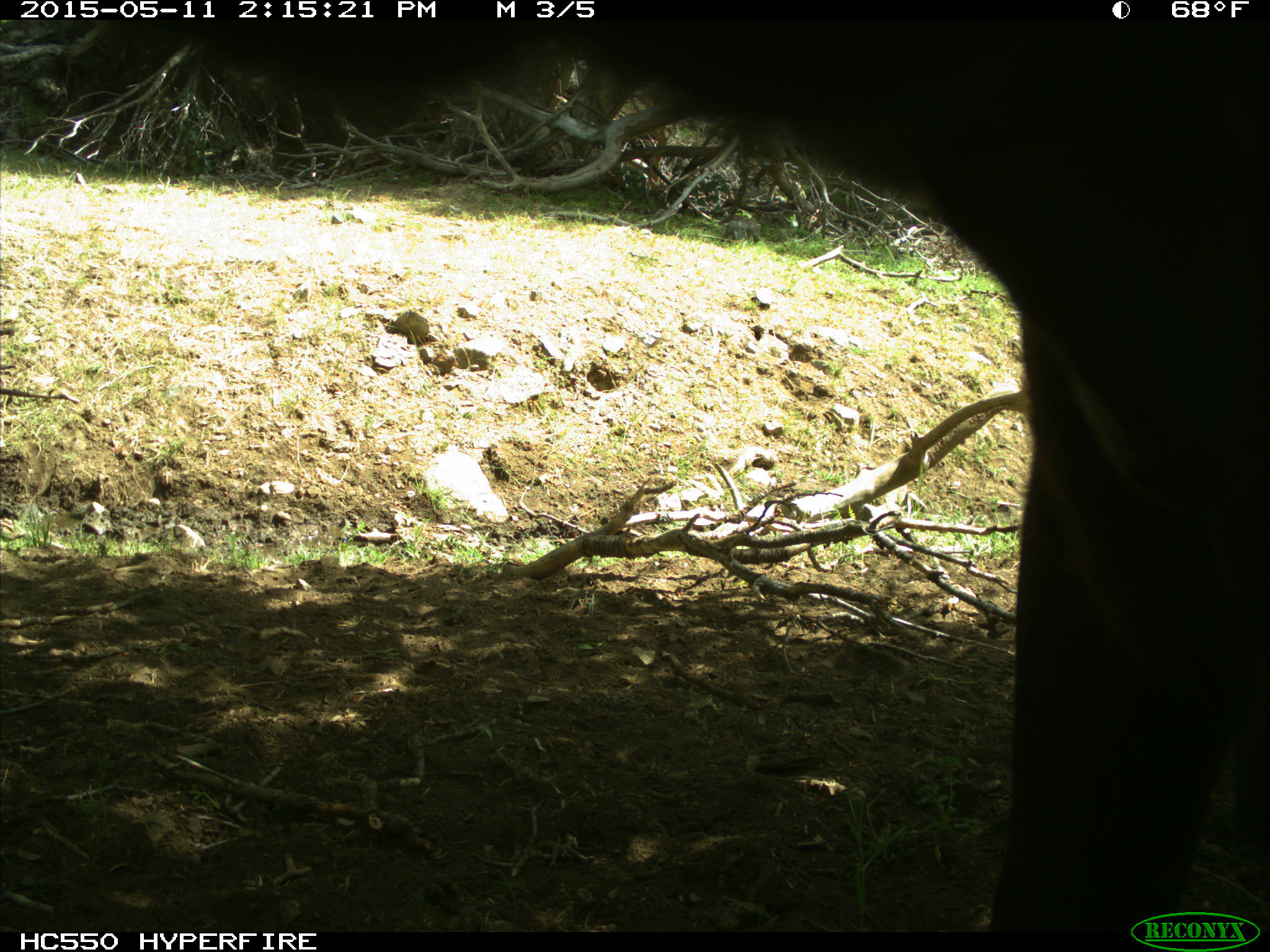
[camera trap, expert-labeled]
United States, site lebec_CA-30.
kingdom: Animalia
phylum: Chordata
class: Mammalia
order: Artiodactyla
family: Bovidae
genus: Bos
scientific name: Bos taurus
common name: domestic cow